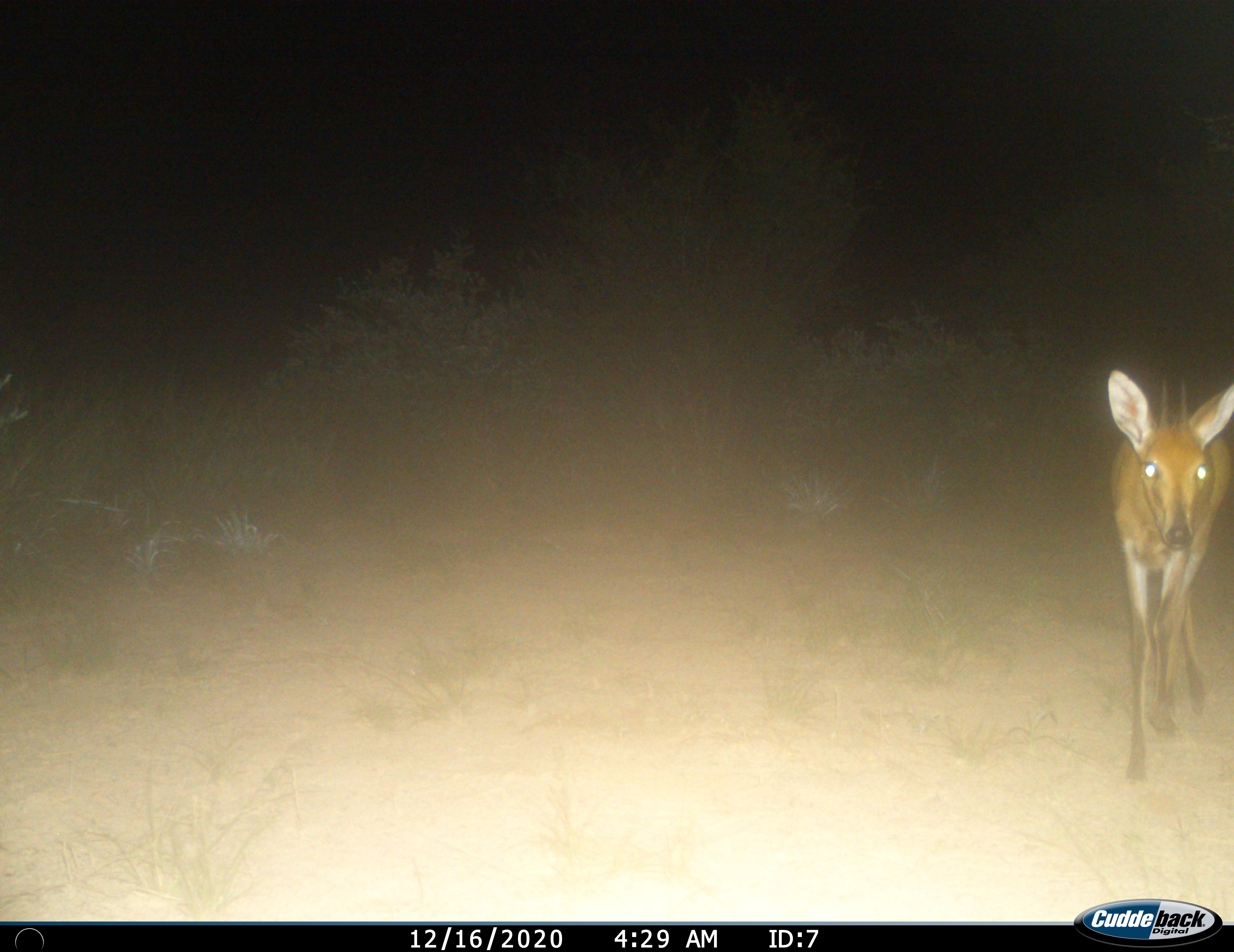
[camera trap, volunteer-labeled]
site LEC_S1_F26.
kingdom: Animalia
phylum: Chordata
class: Mammalia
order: Artiodactyla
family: Bovidae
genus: Sylvicapra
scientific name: Sylvicapra grimmia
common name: common duiker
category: duikercommongrey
Duikercommongrey (common duiker) (Sylvicapra grimmia), count 1. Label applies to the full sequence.